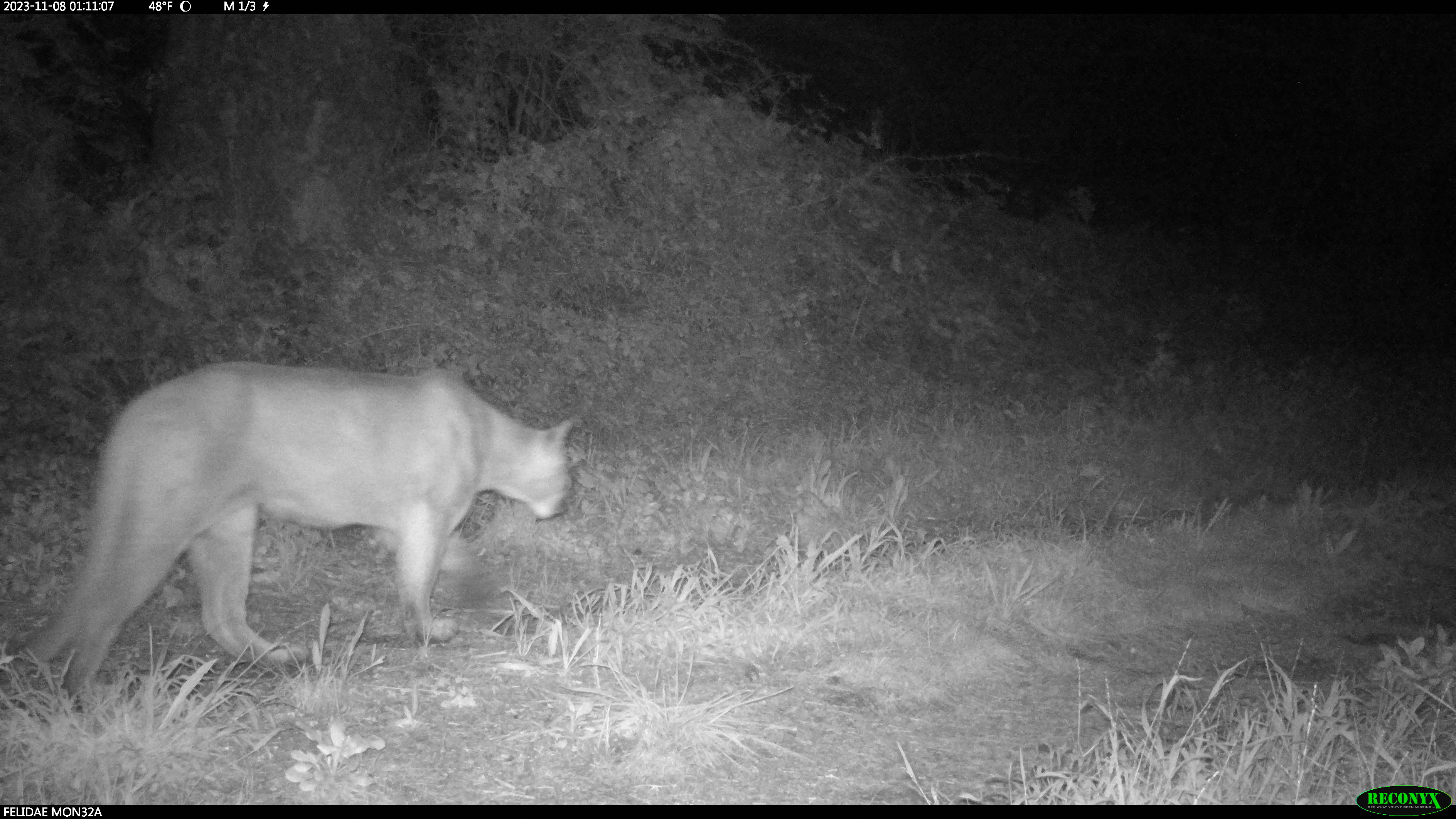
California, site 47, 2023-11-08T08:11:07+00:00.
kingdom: Animalia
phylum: Chordata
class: Mammalia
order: Carnivora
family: Felidae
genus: Puma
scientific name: Puma concolor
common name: puma